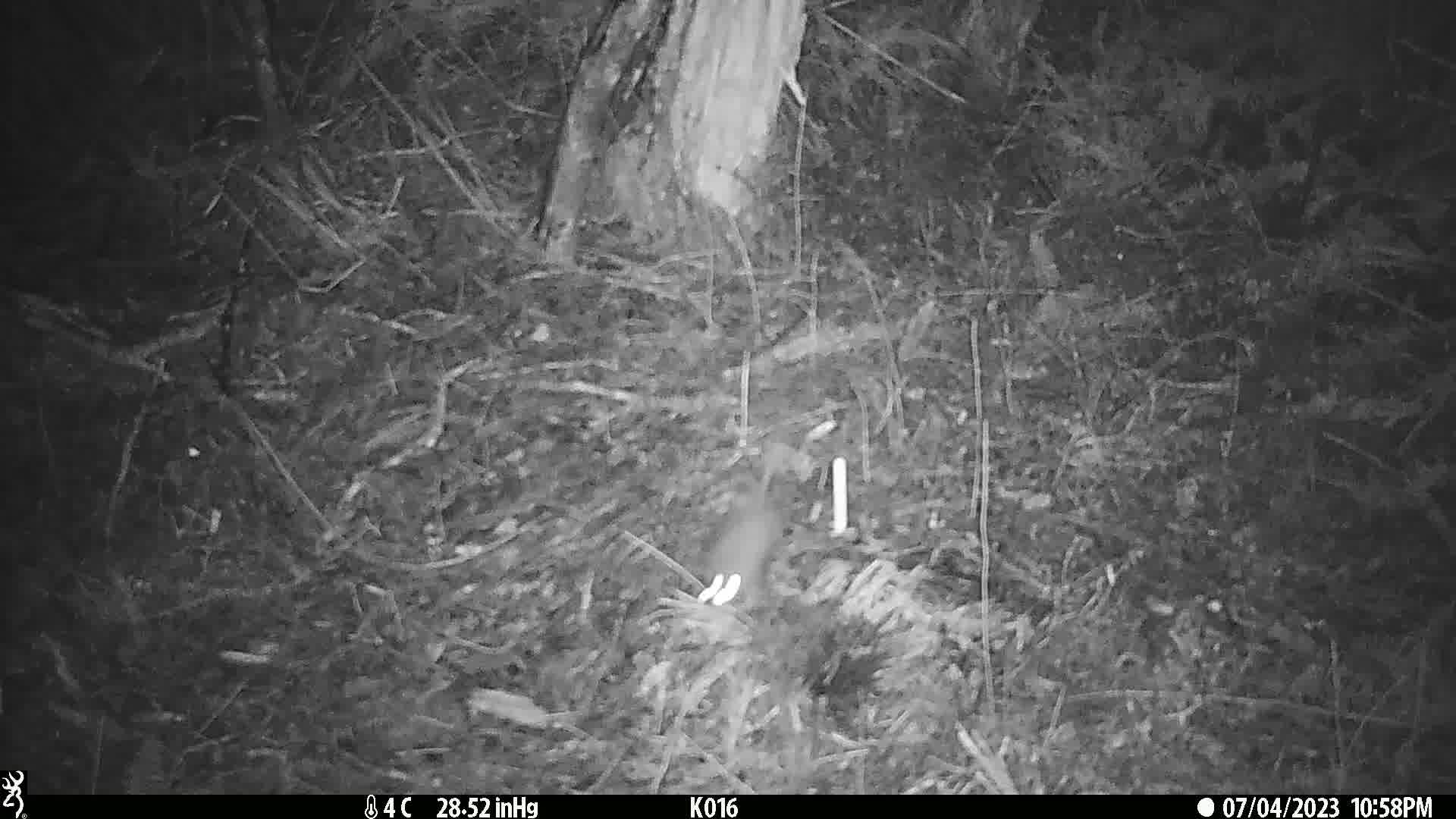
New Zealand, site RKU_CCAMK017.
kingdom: Animalia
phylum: Chordata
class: Mammalia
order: Rodentia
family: Muridae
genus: Rattus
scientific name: Rattus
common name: rat